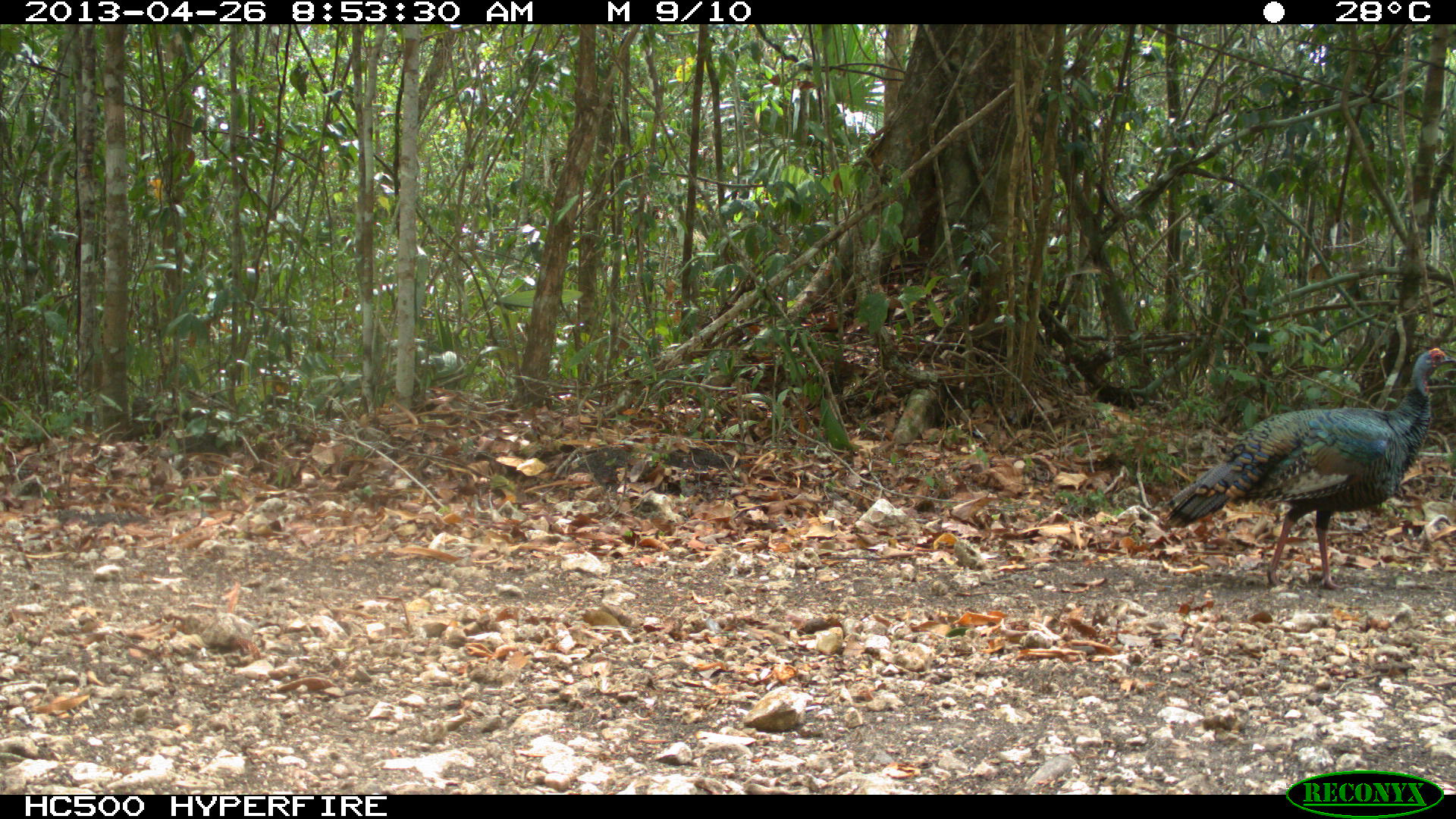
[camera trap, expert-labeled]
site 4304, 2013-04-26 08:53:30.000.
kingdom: Animalia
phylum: Chordata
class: Aves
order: Galliformes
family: Phasianidae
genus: Meleagris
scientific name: Meleagris ocellata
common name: ocellated turkey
Meleagris ocellata (ocellated turkey), count 2.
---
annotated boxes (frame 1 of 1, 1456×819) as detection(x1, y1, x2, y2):
meleagris ocellata: detection(1156, 344, 1454, 589)